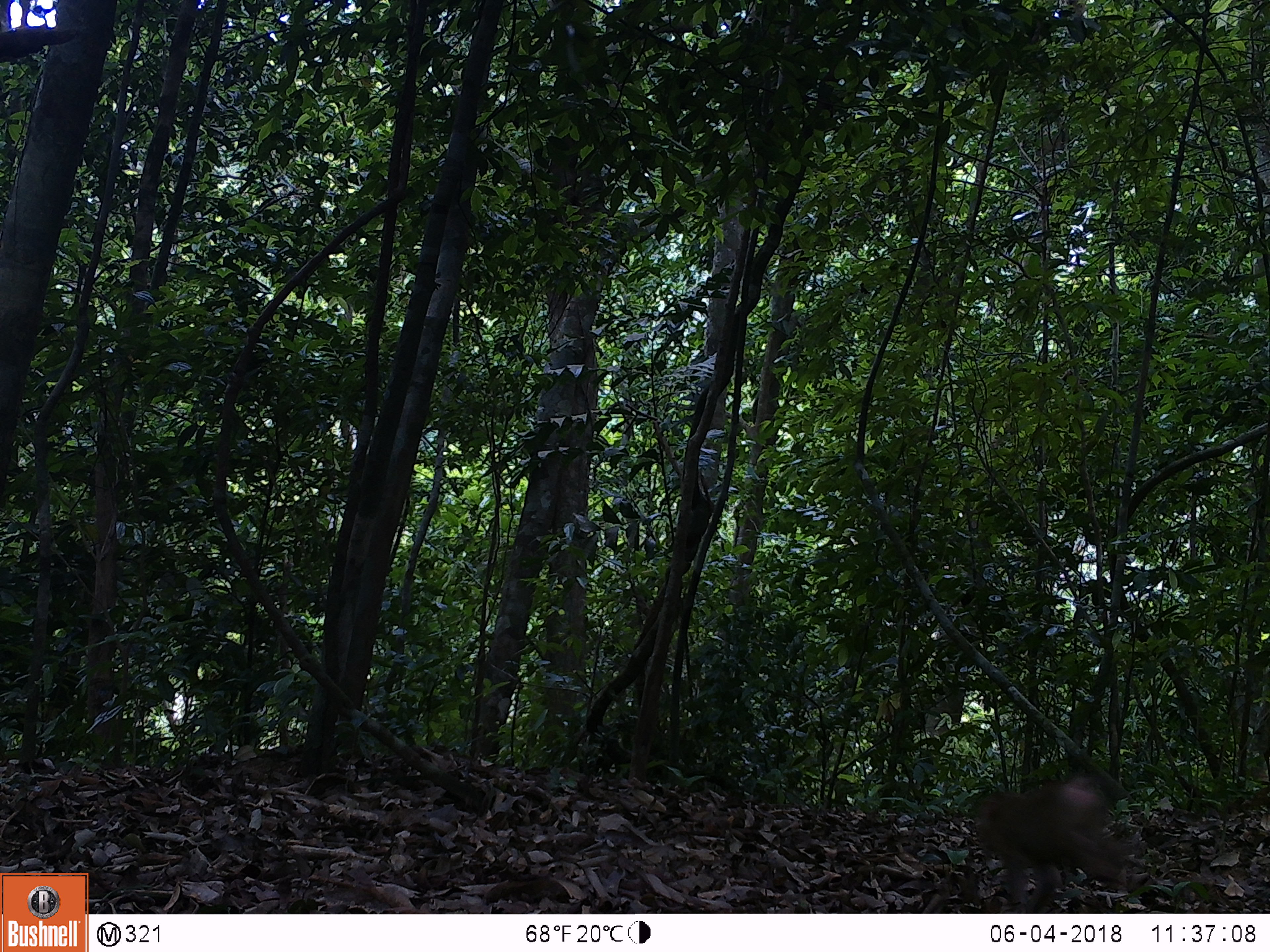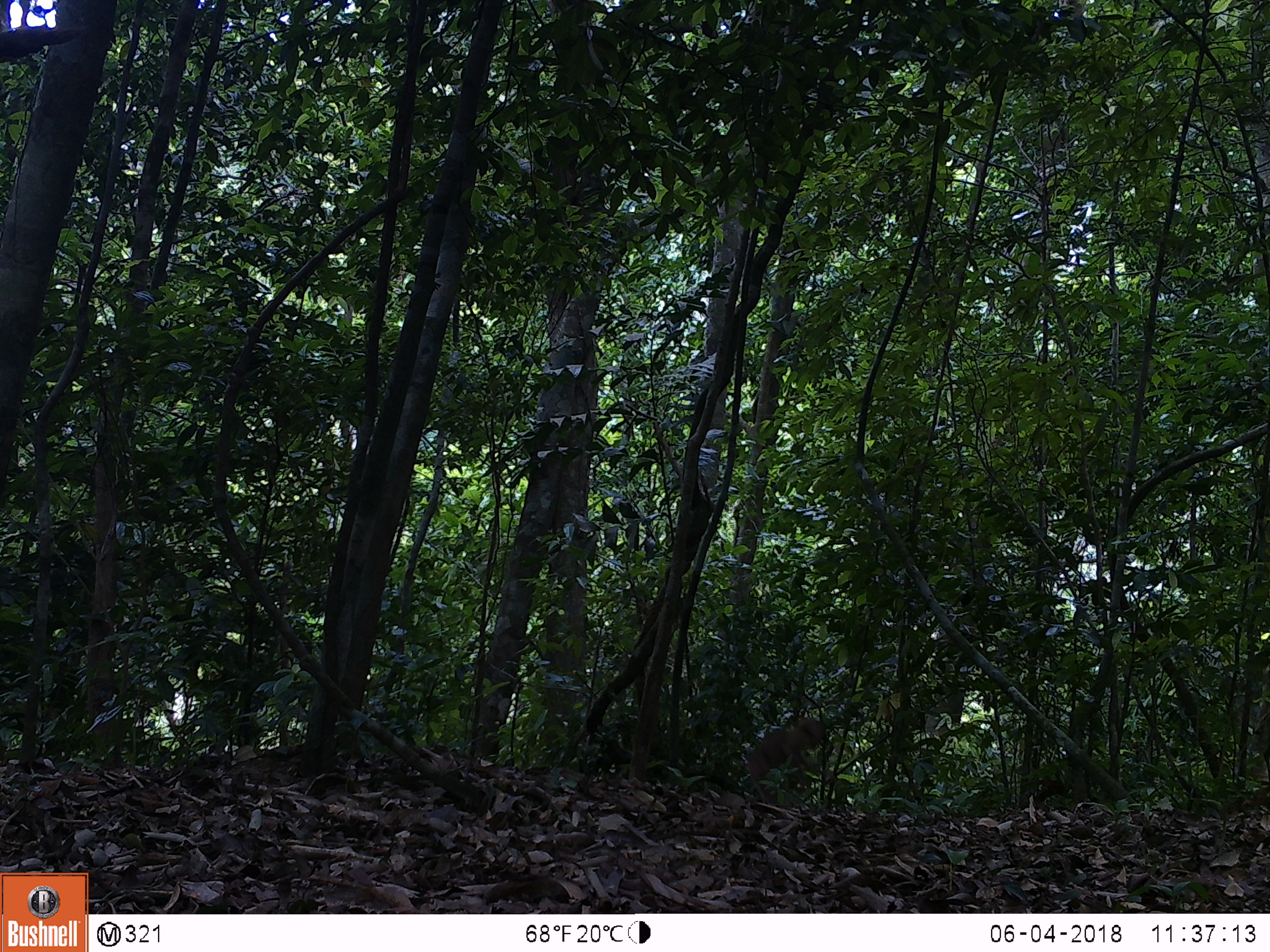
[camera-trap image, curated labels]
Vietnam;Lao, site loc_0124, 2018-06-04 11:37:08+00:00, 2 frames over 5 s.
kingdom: Animalia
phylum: Chordata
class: Mammalia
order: Primates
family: Cercopithecidae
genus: Macaca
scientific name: Macaca nemestrina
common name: pig-tailed macaque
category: pig tailed macaque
Pig tailed macaque (pig-tailed macaque) (Macaca nemestrina). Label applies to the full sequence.